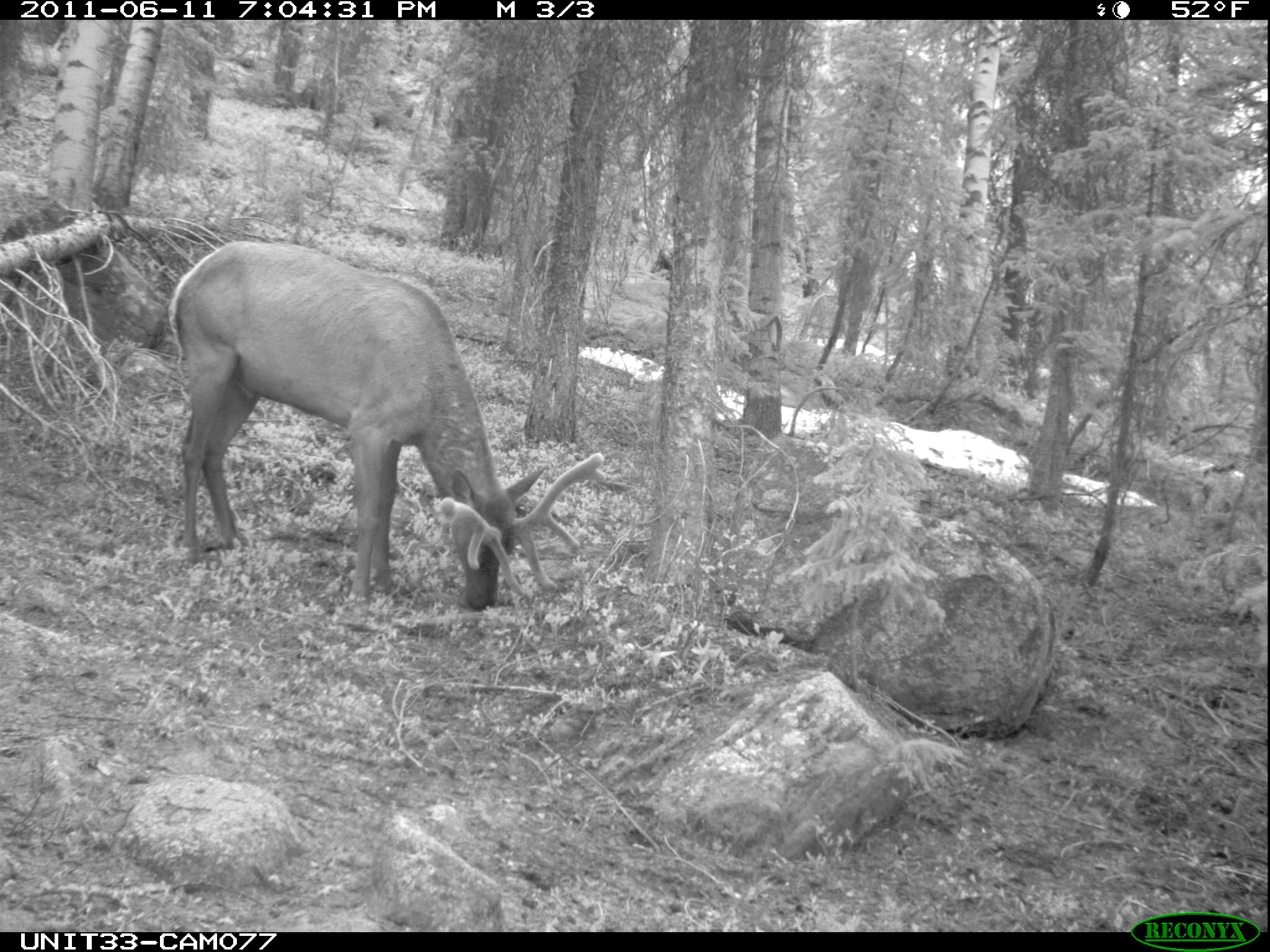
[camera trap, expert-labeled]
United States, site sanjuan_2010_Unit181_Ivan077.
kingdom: Animalia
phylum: Chordata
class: Mammalia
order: Artiodactyla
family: Cervidae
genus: Cervus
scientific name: Cervus elaphus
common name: red deer